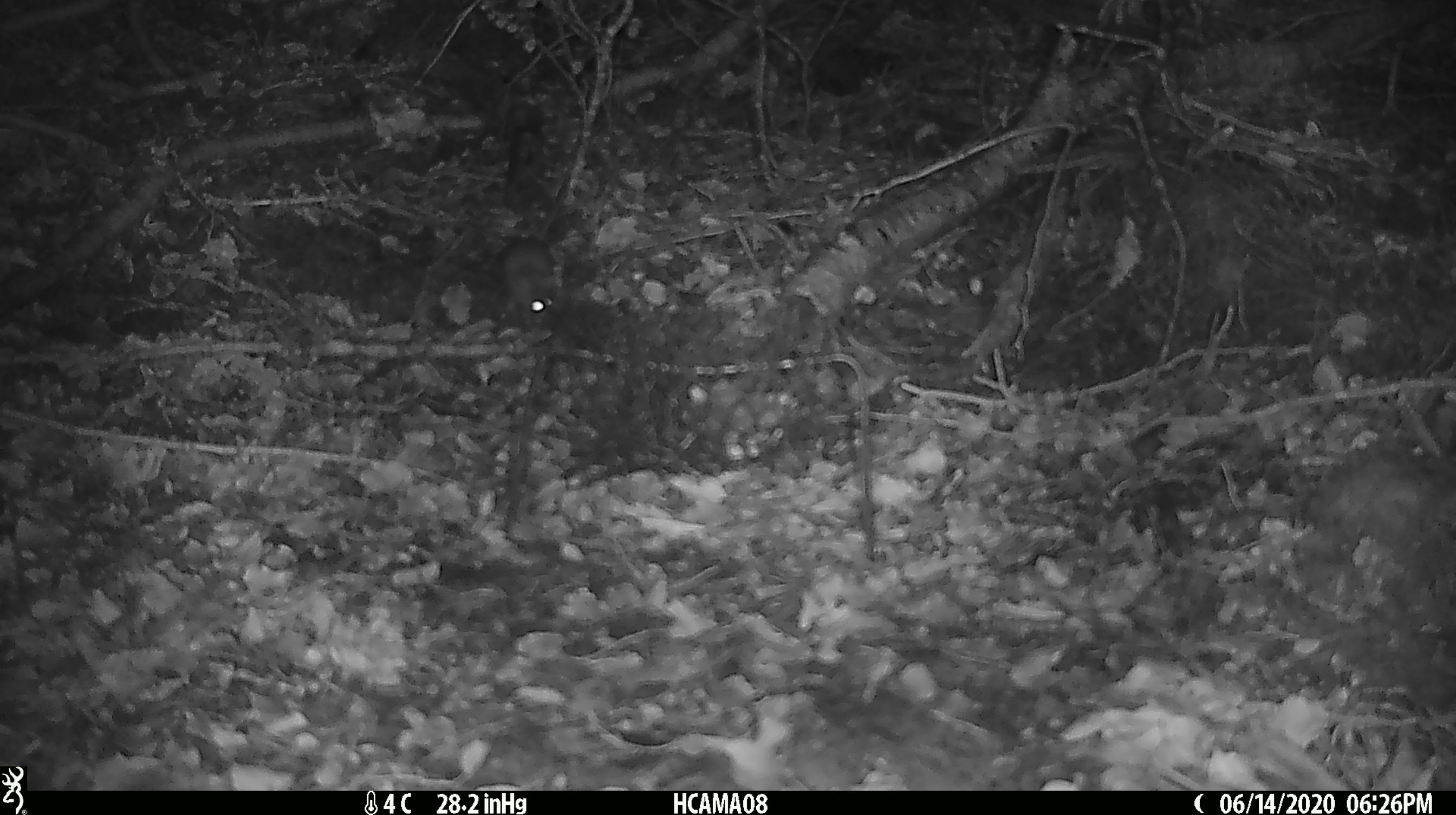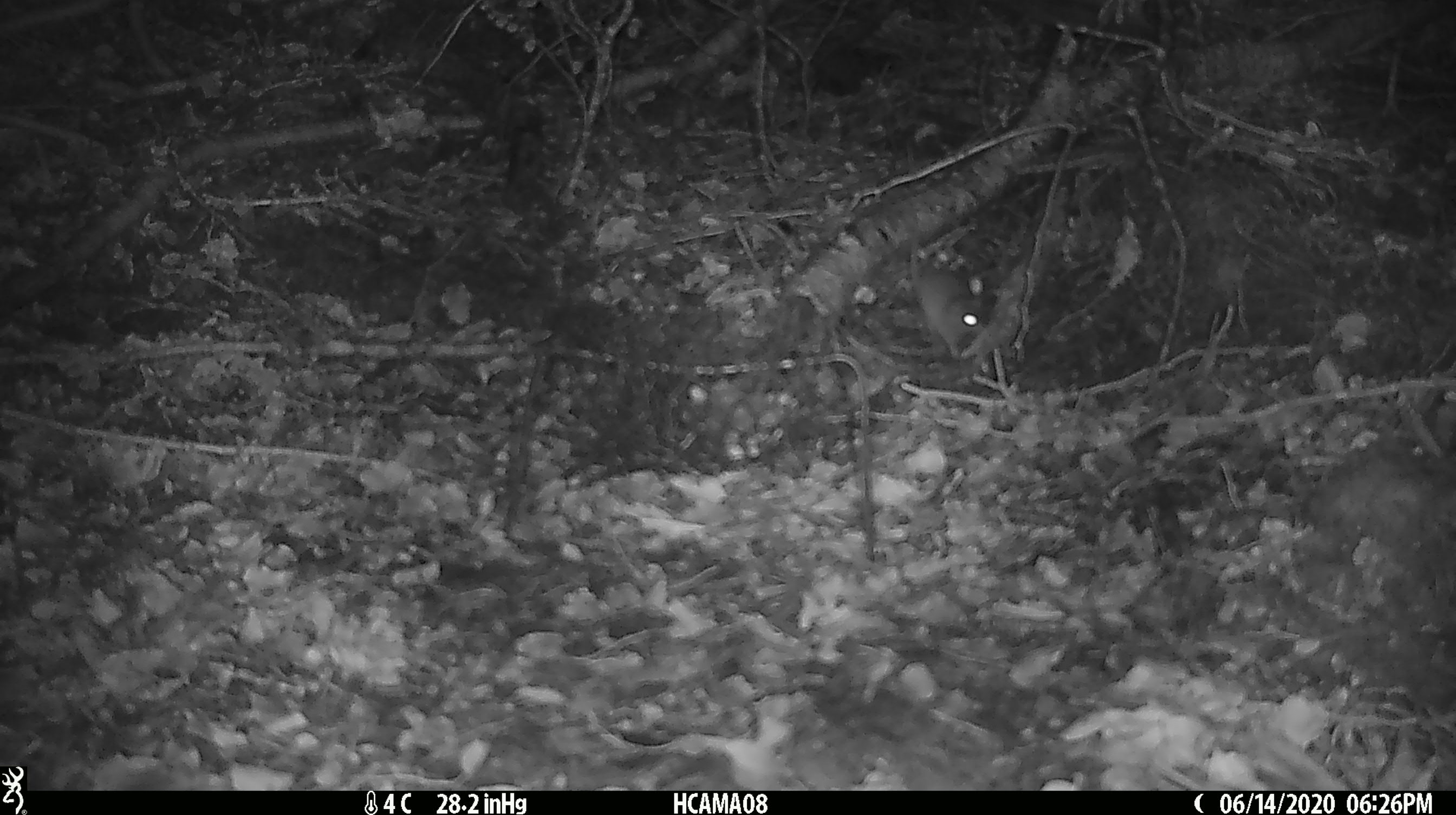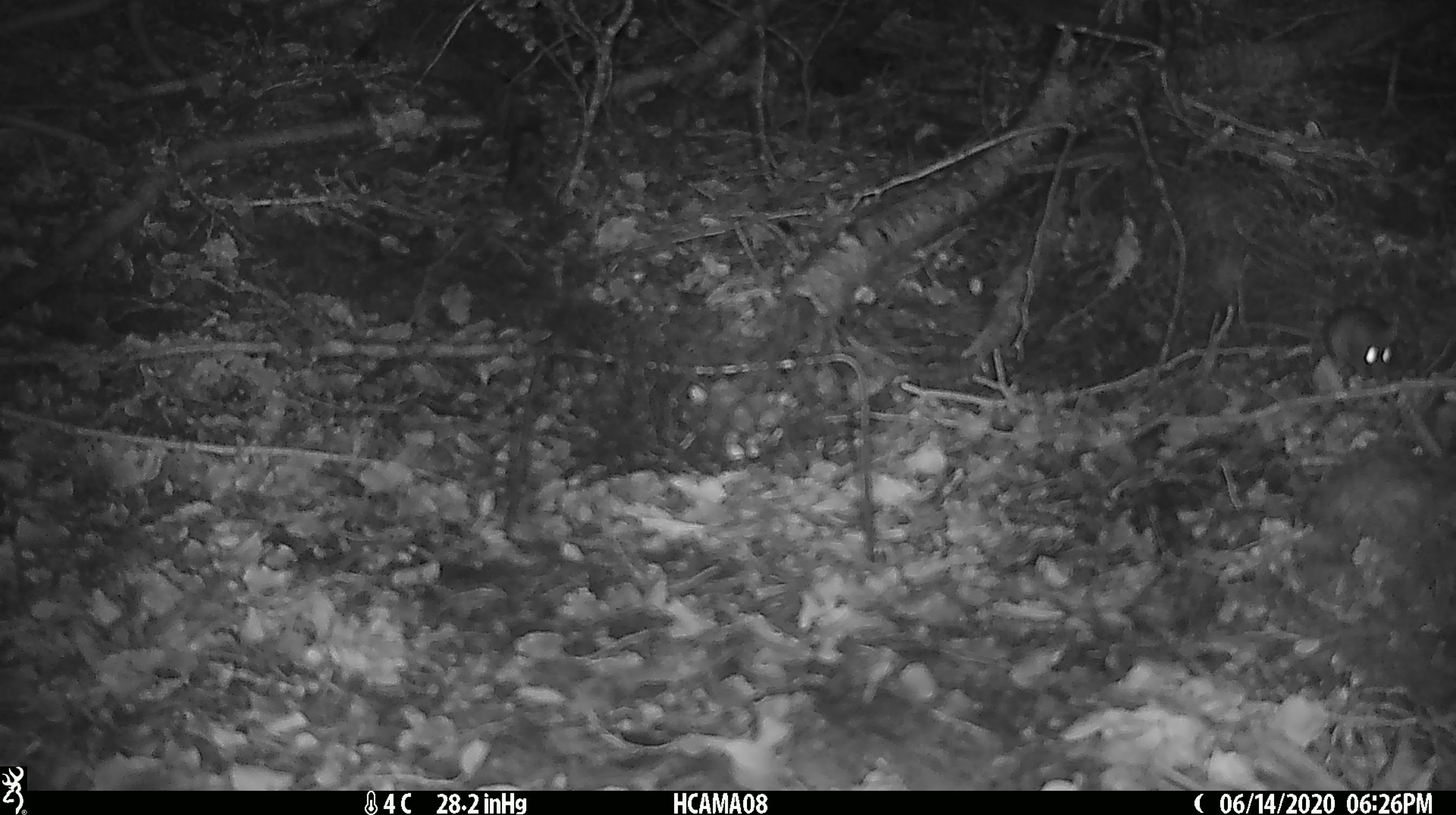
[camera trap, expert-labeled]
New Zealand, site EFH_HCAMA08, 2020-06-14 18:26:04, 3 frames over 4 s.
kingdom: Animalia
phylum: Chordata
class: Mammalia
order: Rodentia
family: Muridae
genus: Mus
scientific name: Mus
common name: mouse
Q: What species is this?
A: Mouse (Mus).